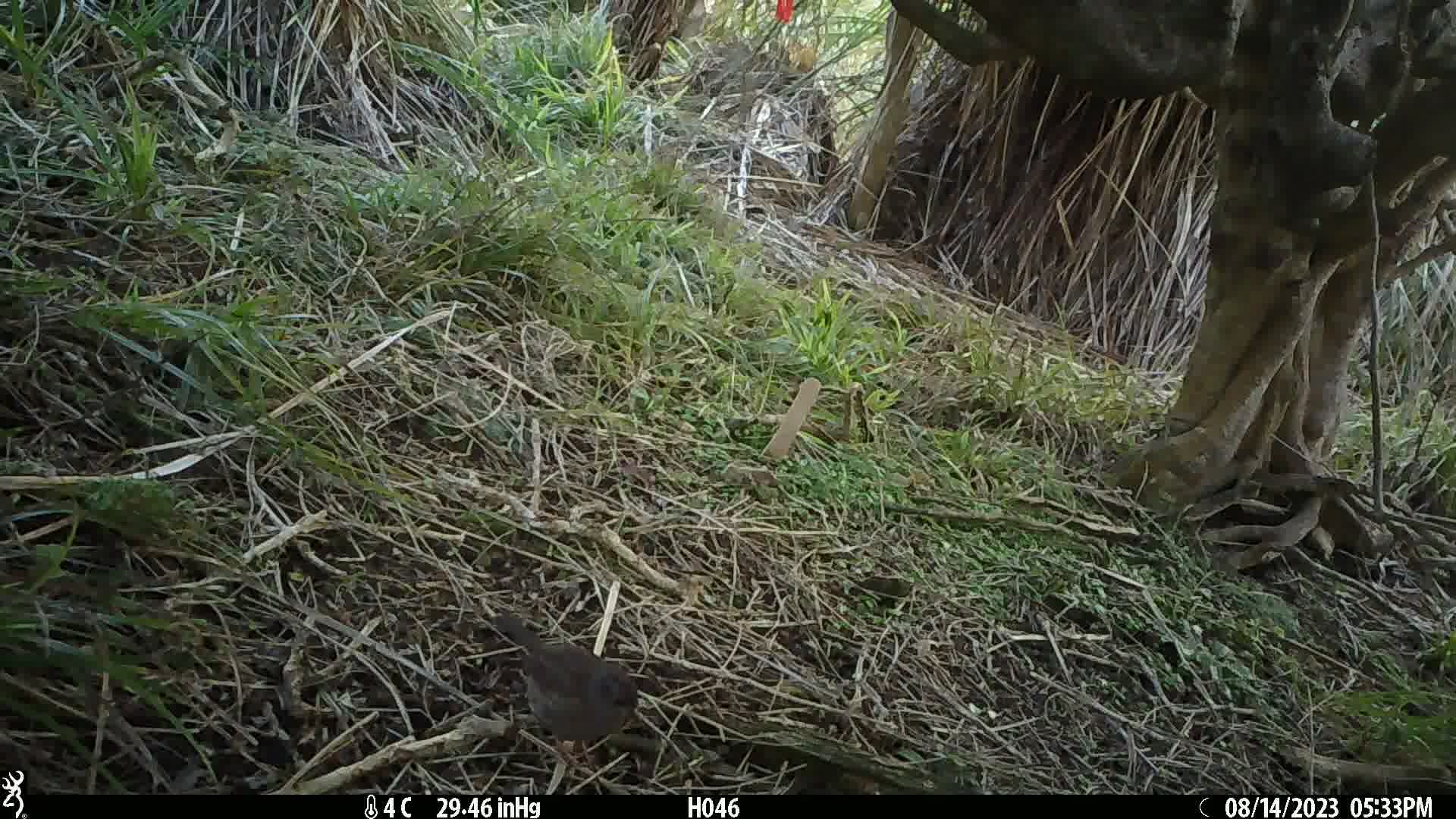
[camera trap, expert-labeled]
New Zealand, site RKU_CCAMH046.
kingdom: Animalia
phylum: Chordata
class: Aves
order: Passeriformes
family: Prunellidae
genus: Prunella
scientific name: Prunella modularis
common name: dunnock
Dunnock (Prunella modularis).